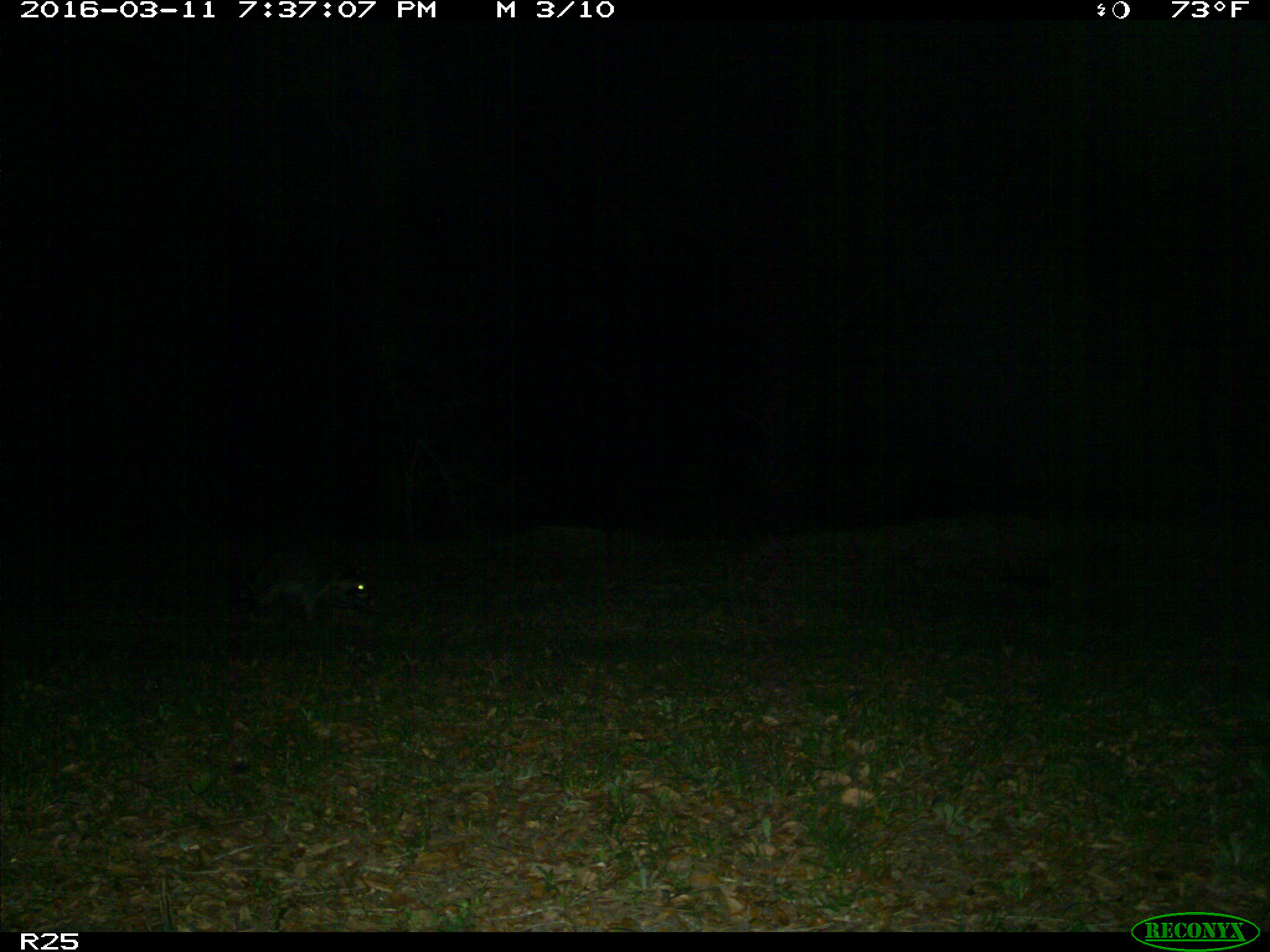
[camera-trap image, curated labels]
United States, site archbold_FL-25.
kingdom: Animalia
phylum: Chordata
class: Mammalia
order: Carnivora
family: Procyonidae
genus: Procyon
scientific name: Procyon lotor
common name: common raccoon